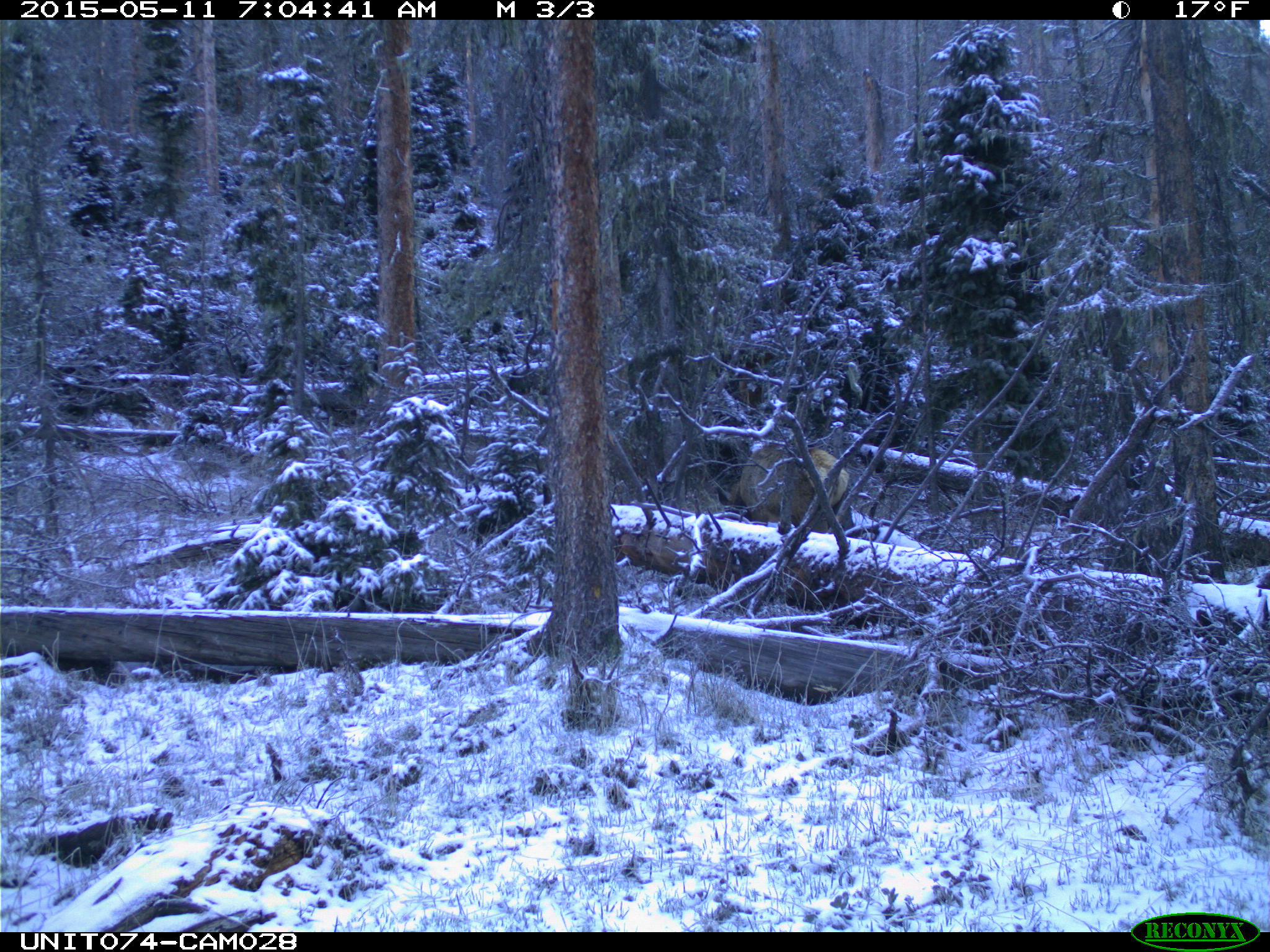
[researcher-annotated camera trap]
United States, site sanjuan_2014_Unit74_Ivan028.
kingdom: Animalia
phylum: Chordata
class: Mammalia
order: Artiodactyla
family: Cervidae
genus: Cervus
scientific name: Cervus elaphus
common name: red deer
Cervus elaphus (red deer).